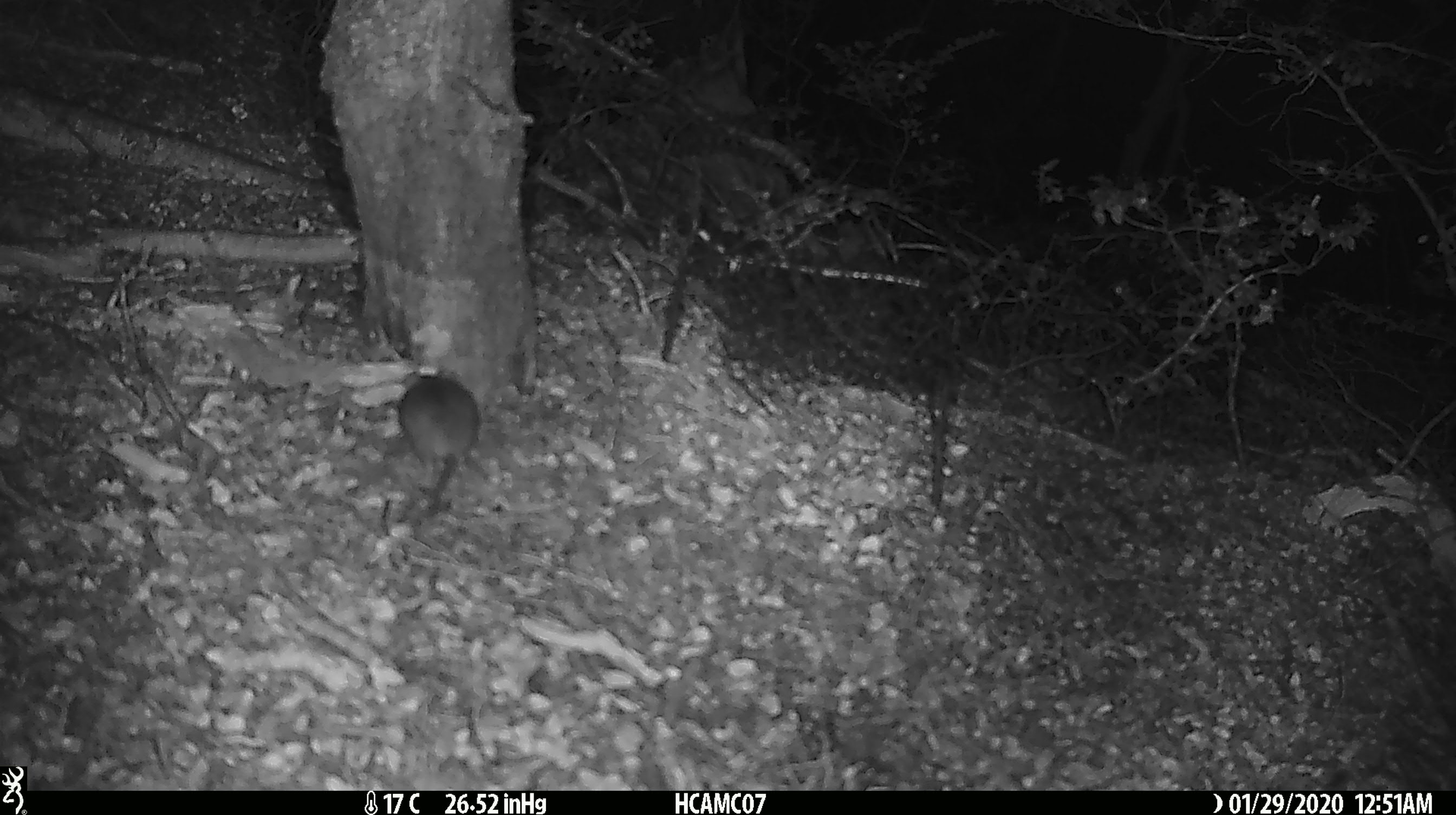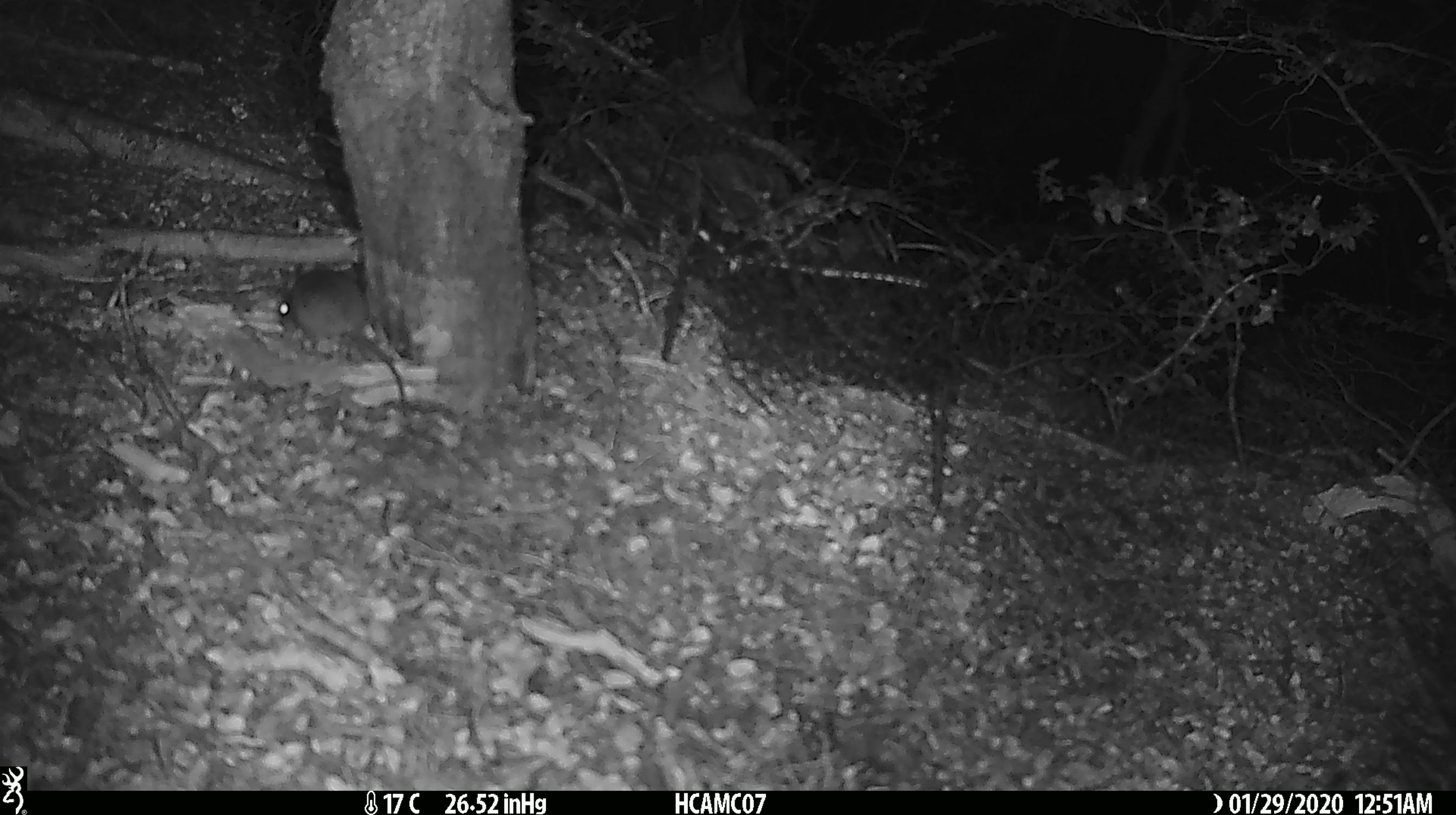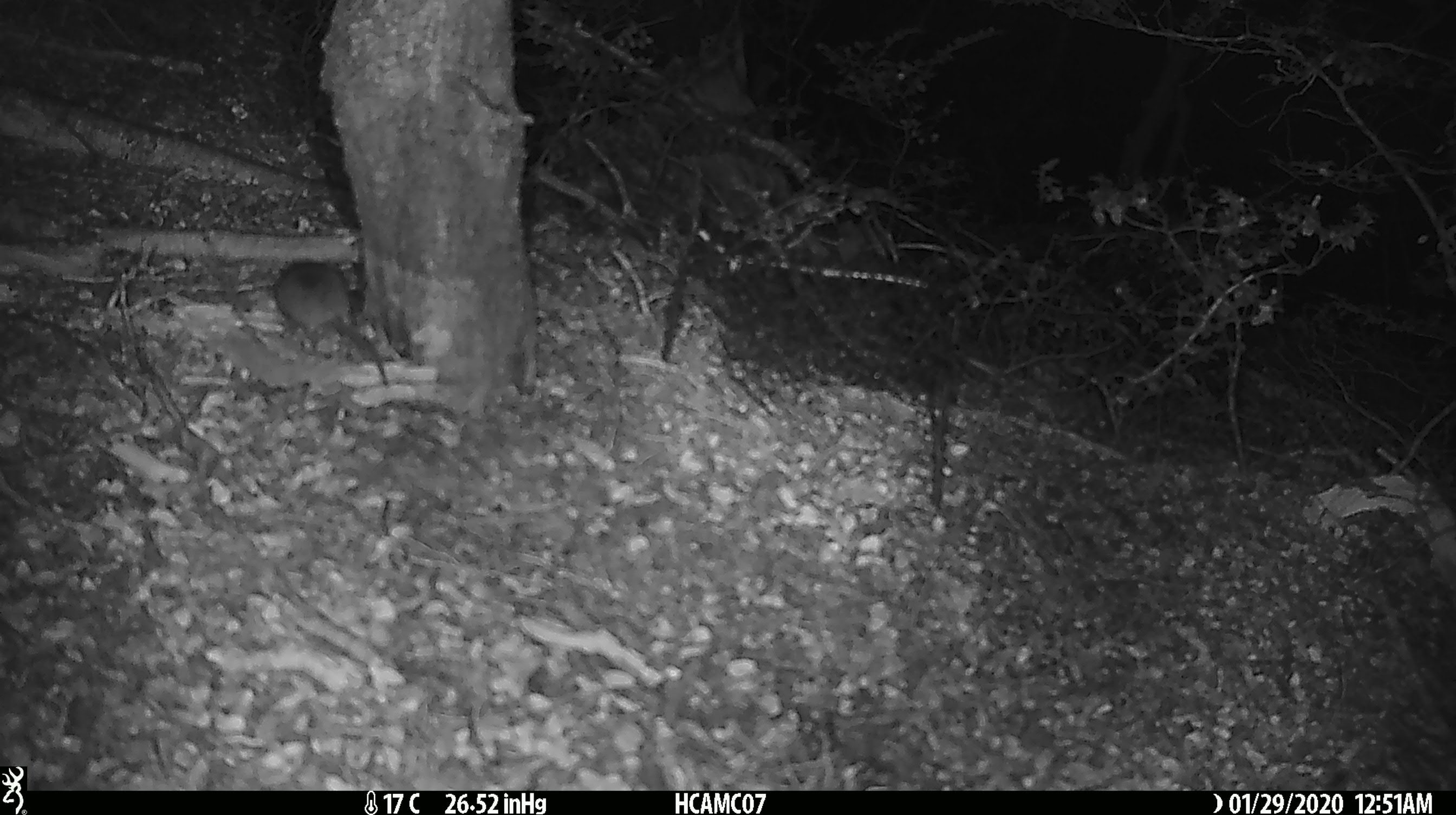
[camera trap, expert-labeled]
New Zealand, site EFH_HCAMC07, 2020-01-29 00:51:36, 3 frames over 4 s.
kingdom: Animalia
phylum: Chordata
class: Mammalia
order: Rodentia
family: Muridae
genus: Mus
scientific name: Mus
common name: mouse